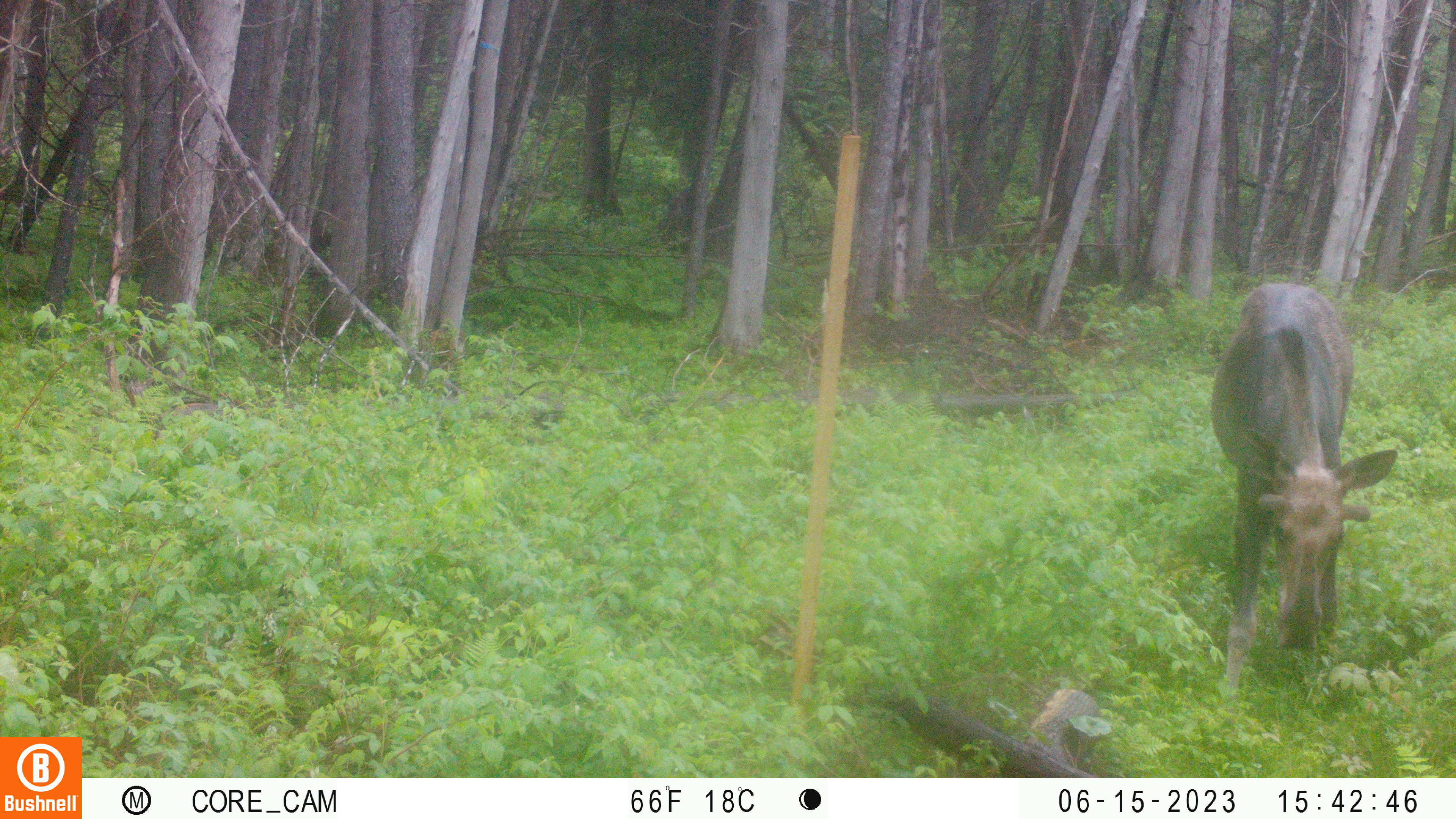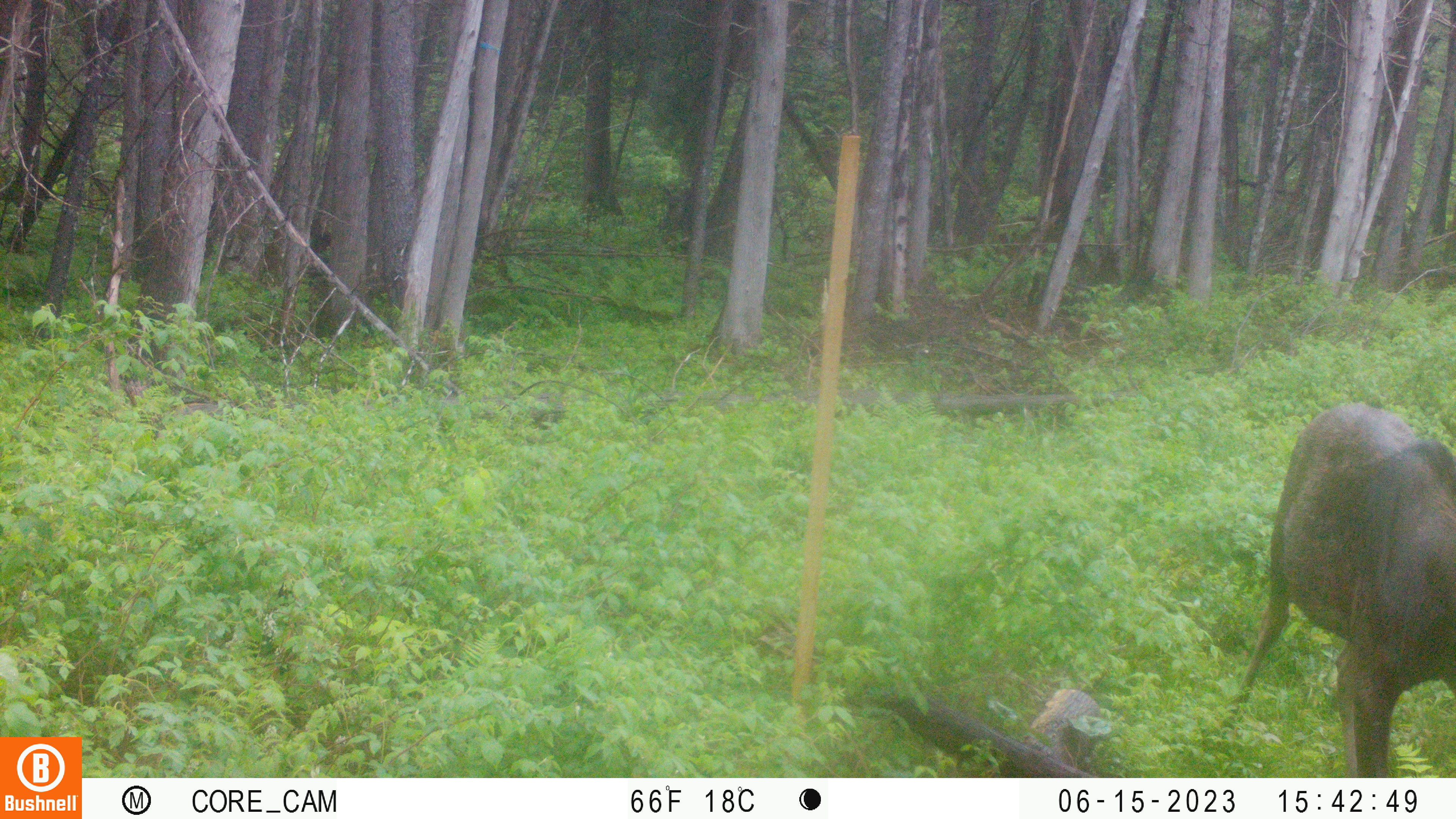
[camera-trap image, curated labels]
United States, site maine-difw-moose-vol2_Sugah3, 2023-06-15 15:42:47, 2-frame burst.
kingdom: Animalia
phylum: Chordata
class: Mammalia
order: Artiodactyla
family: Cervidae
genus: Alces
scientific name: Alces alces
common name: moose